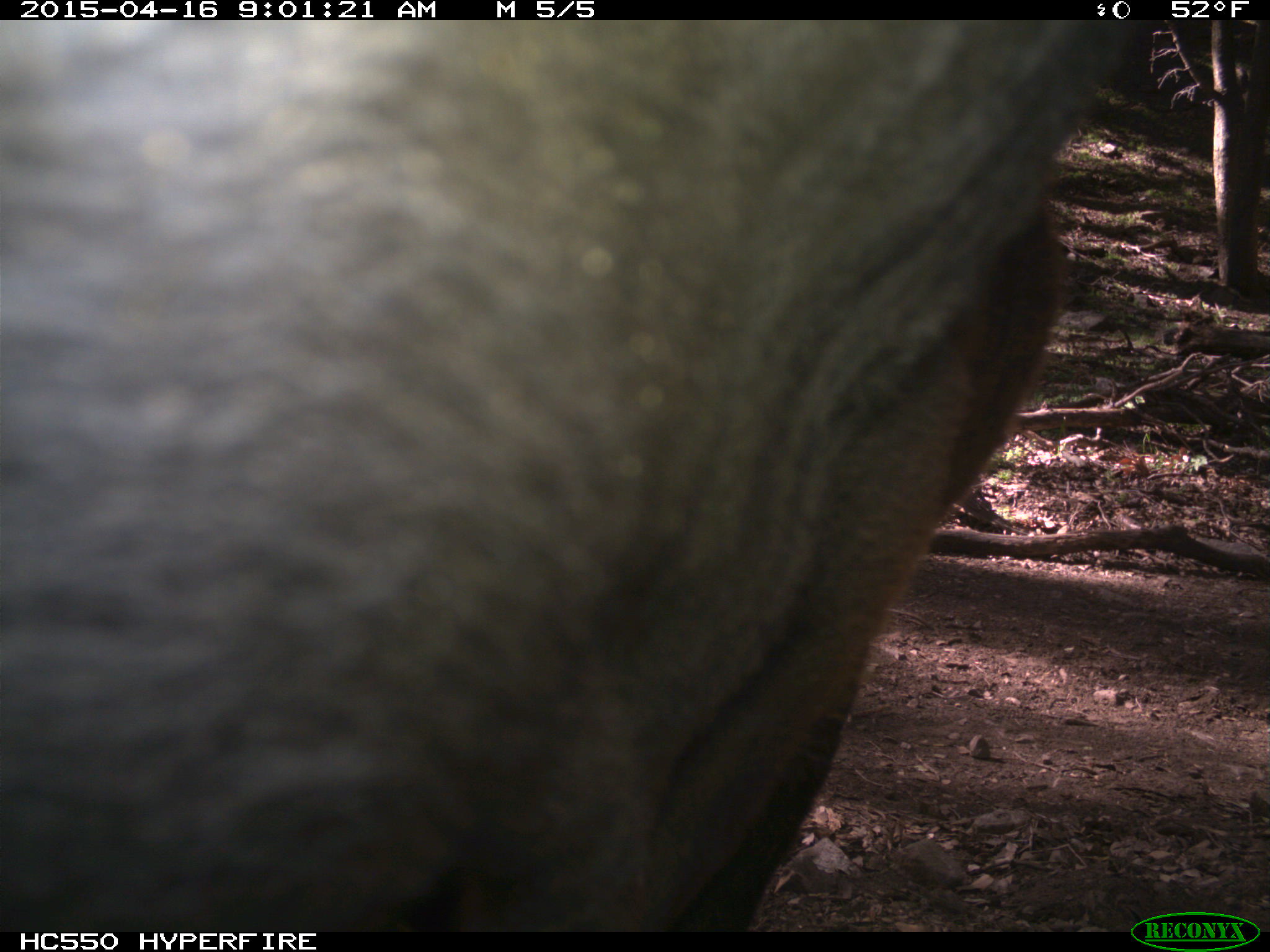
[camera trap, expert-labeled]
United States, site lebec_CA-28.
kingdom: Animalia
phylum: Chordata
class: Mammalia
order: Artiodactyla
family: Bovidae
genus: Bos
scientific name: Bos taurus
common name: domestic cow